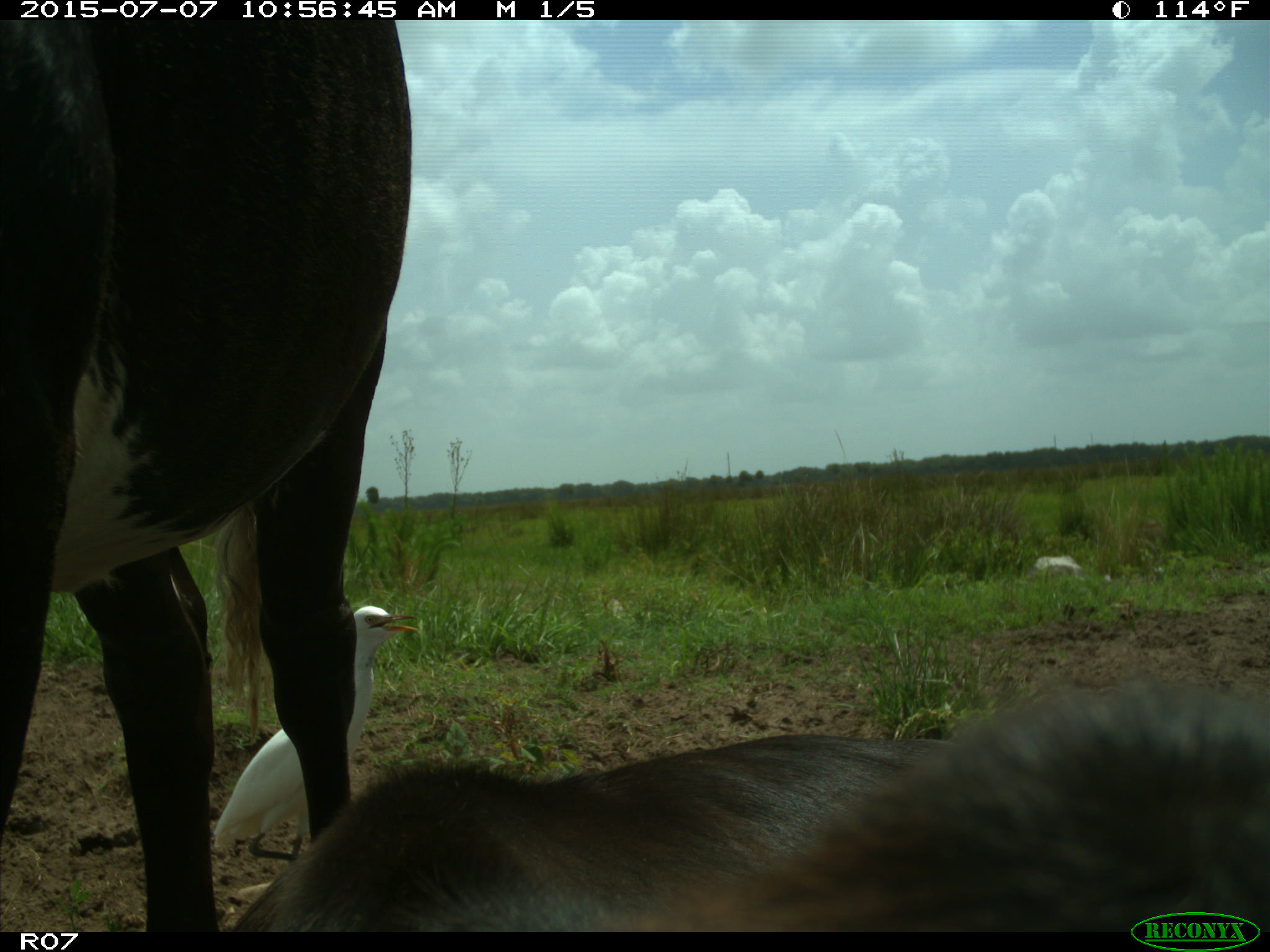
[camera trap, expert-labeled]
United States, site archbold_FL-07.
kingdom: Animalia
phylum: Chordata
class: Mammalia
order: Artiodactyla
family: Bovidae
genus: Bos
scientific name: Bos taurus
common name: domestic cow